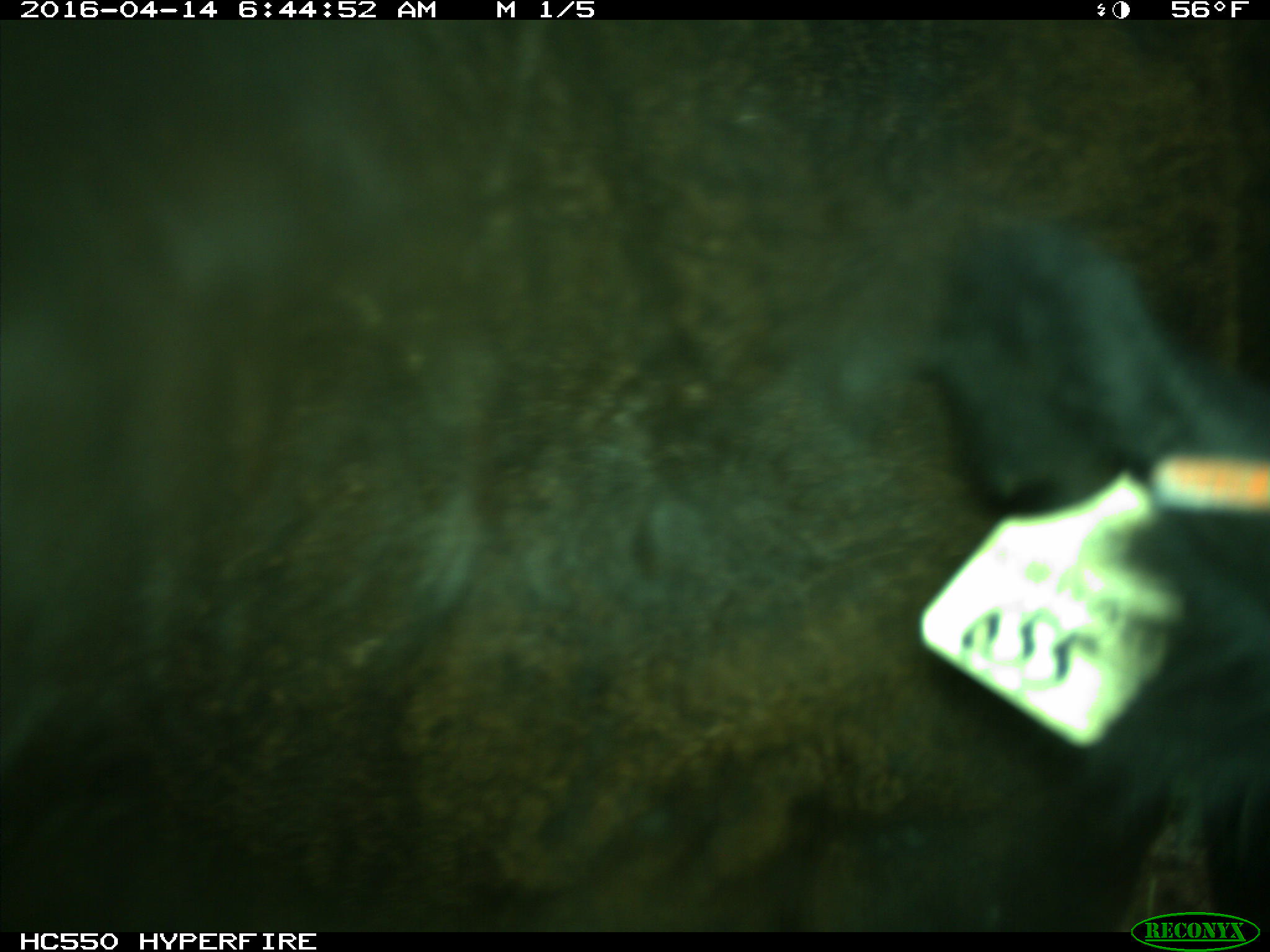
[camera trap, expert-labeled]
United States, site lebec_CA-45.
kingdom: Animalia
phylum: Chordata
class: Mammalia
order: Artiodactyla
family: Bovidae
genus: Bos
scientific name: Bos taurus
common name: domestic cow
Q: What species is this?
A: Bos taurus (domestic cow).